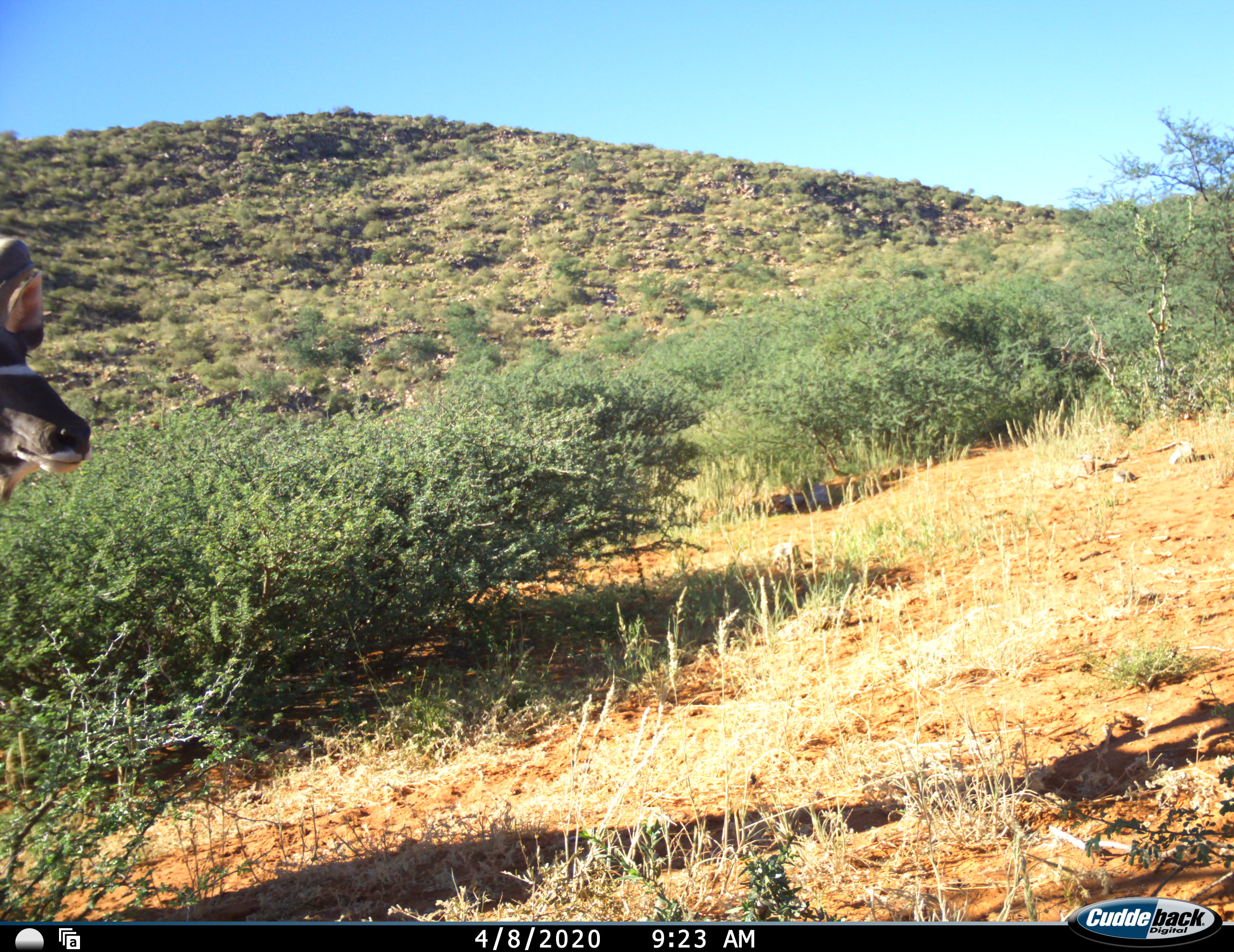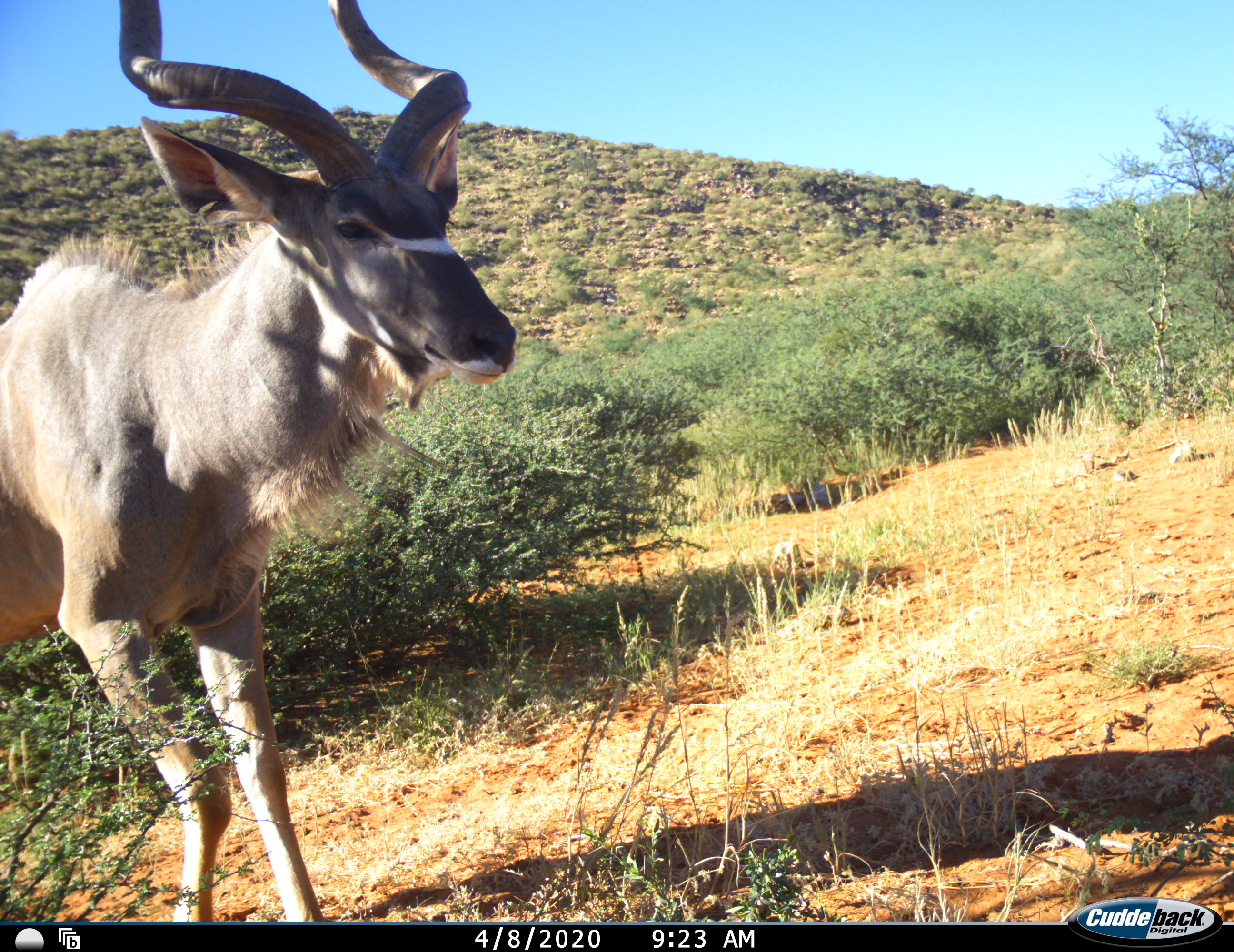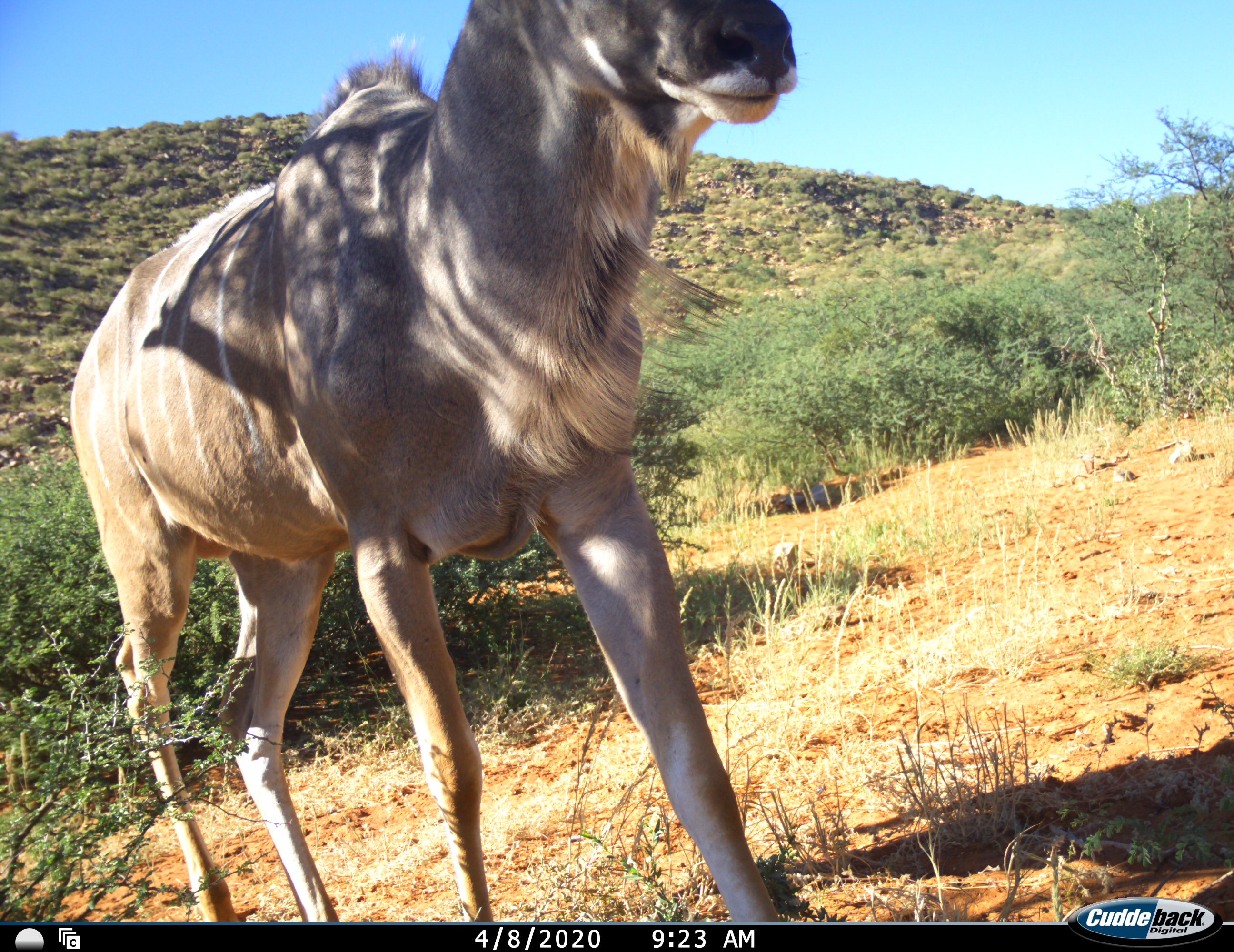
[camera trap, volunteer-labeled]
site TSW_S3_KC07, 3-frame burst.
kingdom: Animalia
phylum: Chordata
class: Mammalia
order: Artiodactyla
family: Bovidae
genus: Tragelaphus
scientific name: Tragelaphus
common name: kudu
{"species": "kudu (Tragelaphus)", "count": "1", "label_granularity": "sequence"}